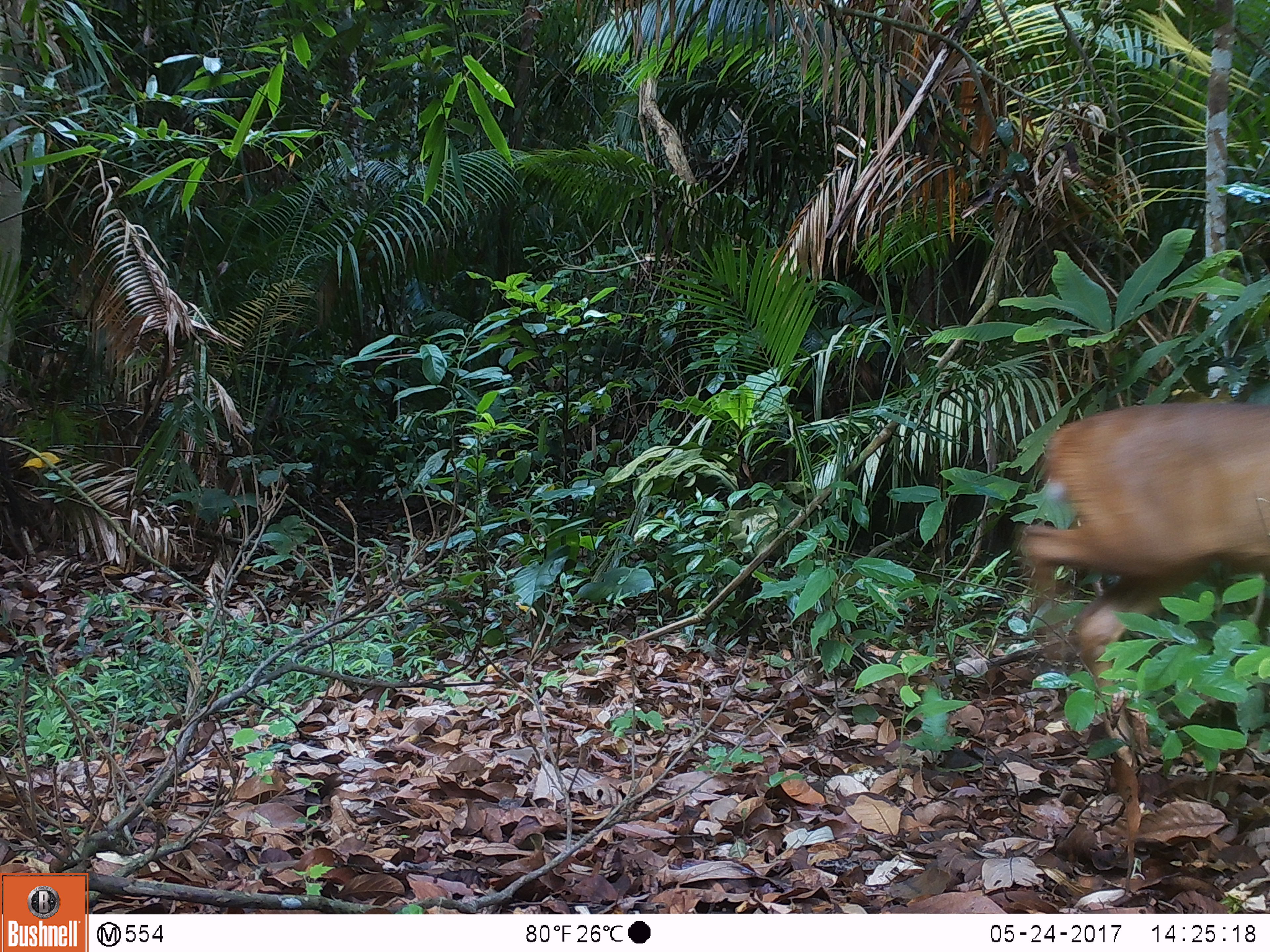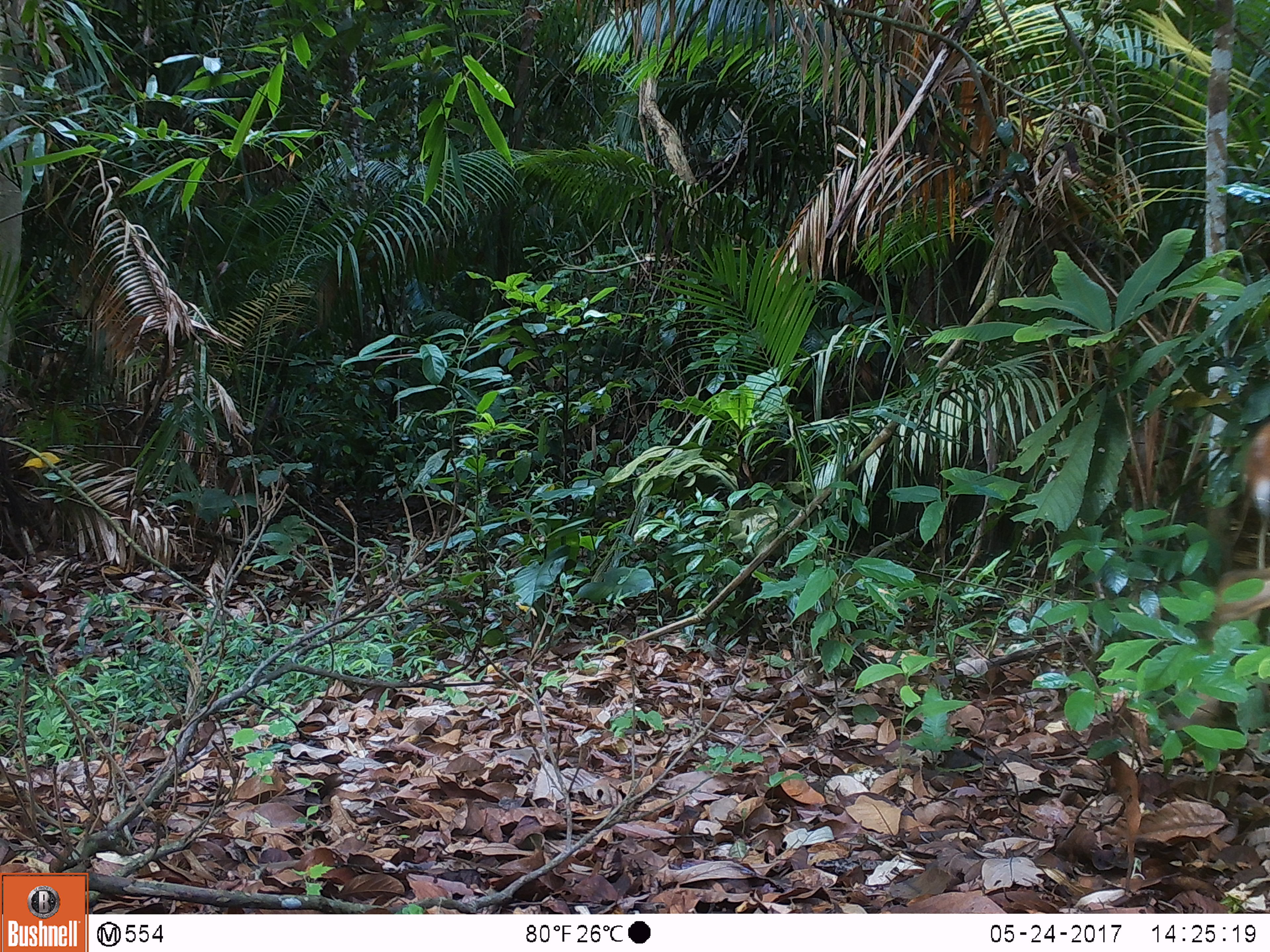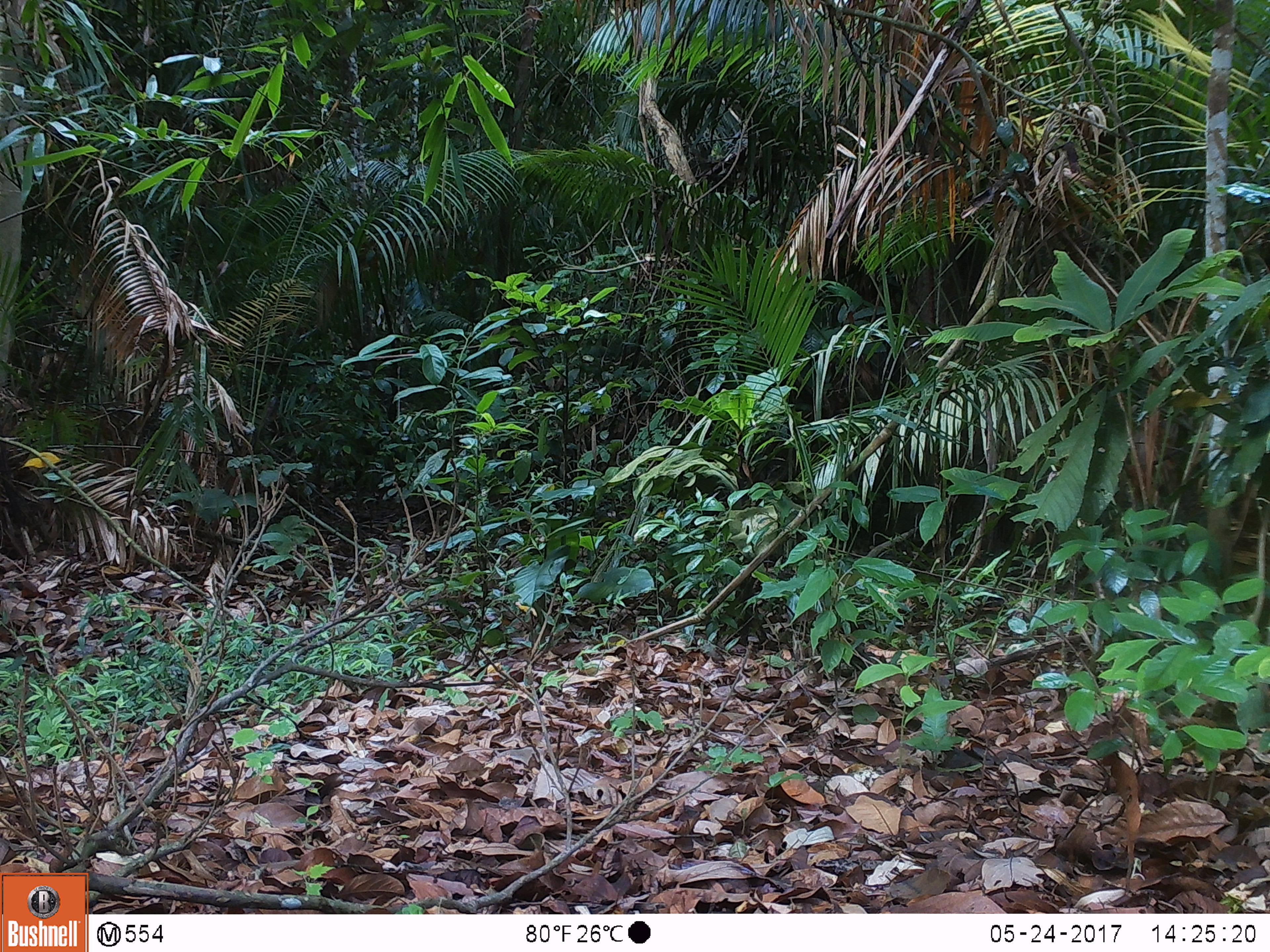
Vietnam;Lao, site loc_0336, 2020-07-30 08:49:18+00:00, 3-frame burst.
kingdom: Animalia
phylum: Chordata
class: Mammalia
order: Artiodactyla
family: Cervidae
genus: Muntiacus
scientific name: Muntiacus vuquangensis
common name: large-antlered muntjac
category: large antlered muntjac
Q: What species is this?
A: Large antlered muntjac (large-antlered muntjac) (Muntiacus vuquangensis).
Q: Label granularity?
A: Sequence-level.